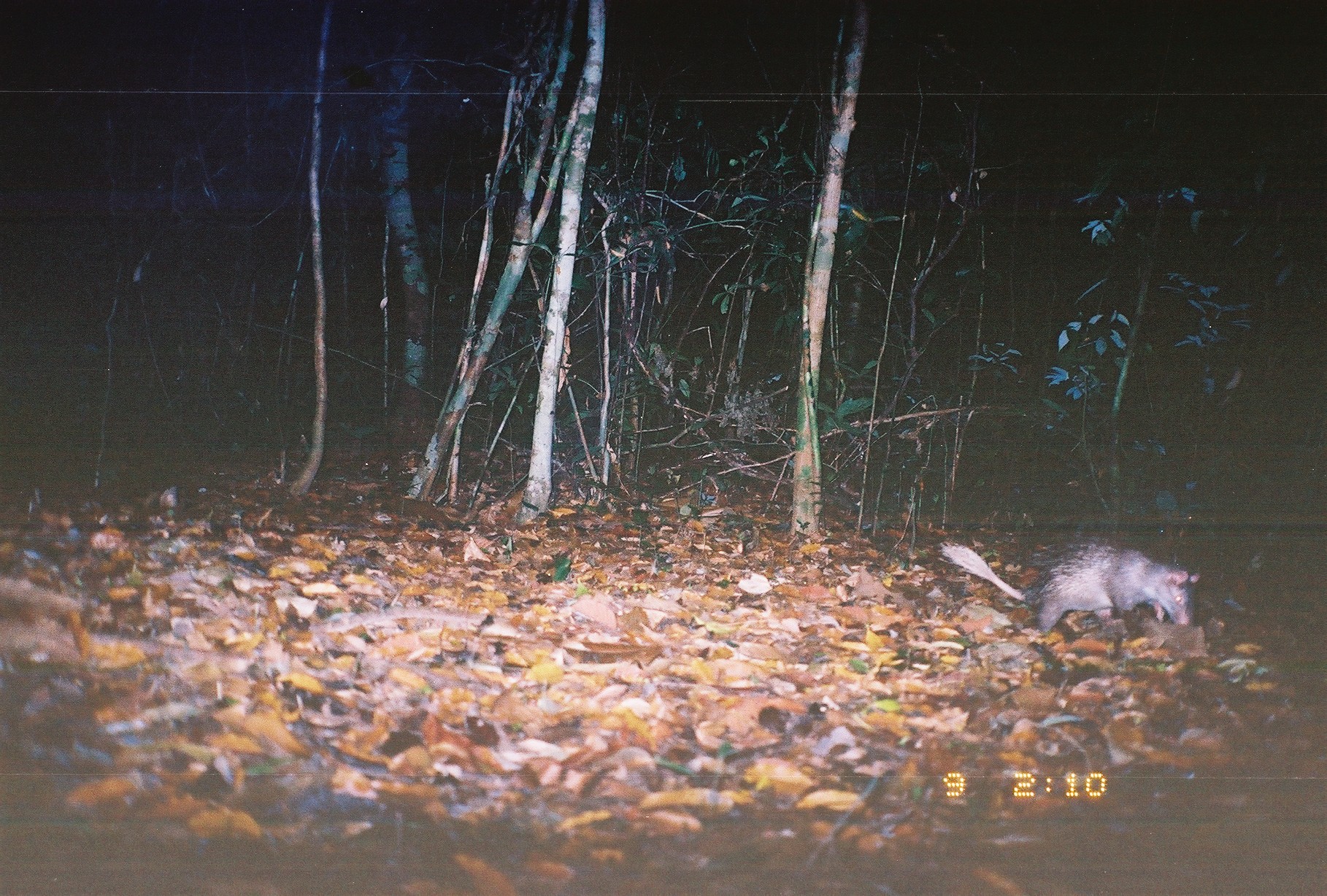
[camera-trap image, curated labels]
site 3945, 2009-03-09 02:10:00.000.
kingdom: Animalia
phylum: Chordata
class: Mammalia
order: Rodentia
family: Hystricidae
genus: Atherurus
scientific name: Atherurus macrourus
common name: asian brush-tailed porcupine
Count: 1.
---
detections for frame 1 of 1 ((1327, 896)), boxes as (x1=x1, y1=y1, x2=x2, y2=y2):
atherurus macrourus: (x1=940, y1=539, x2=1201, y2=632)